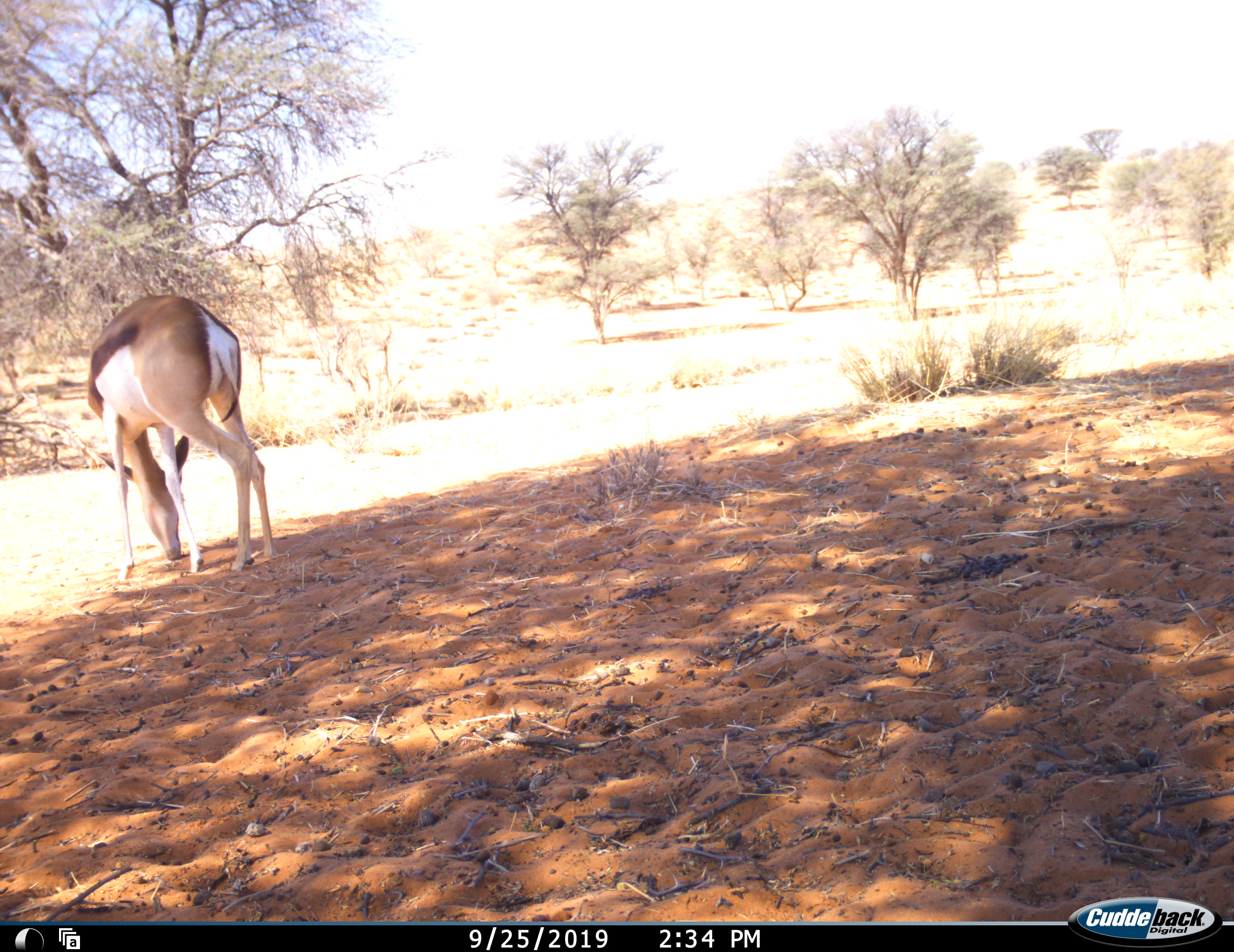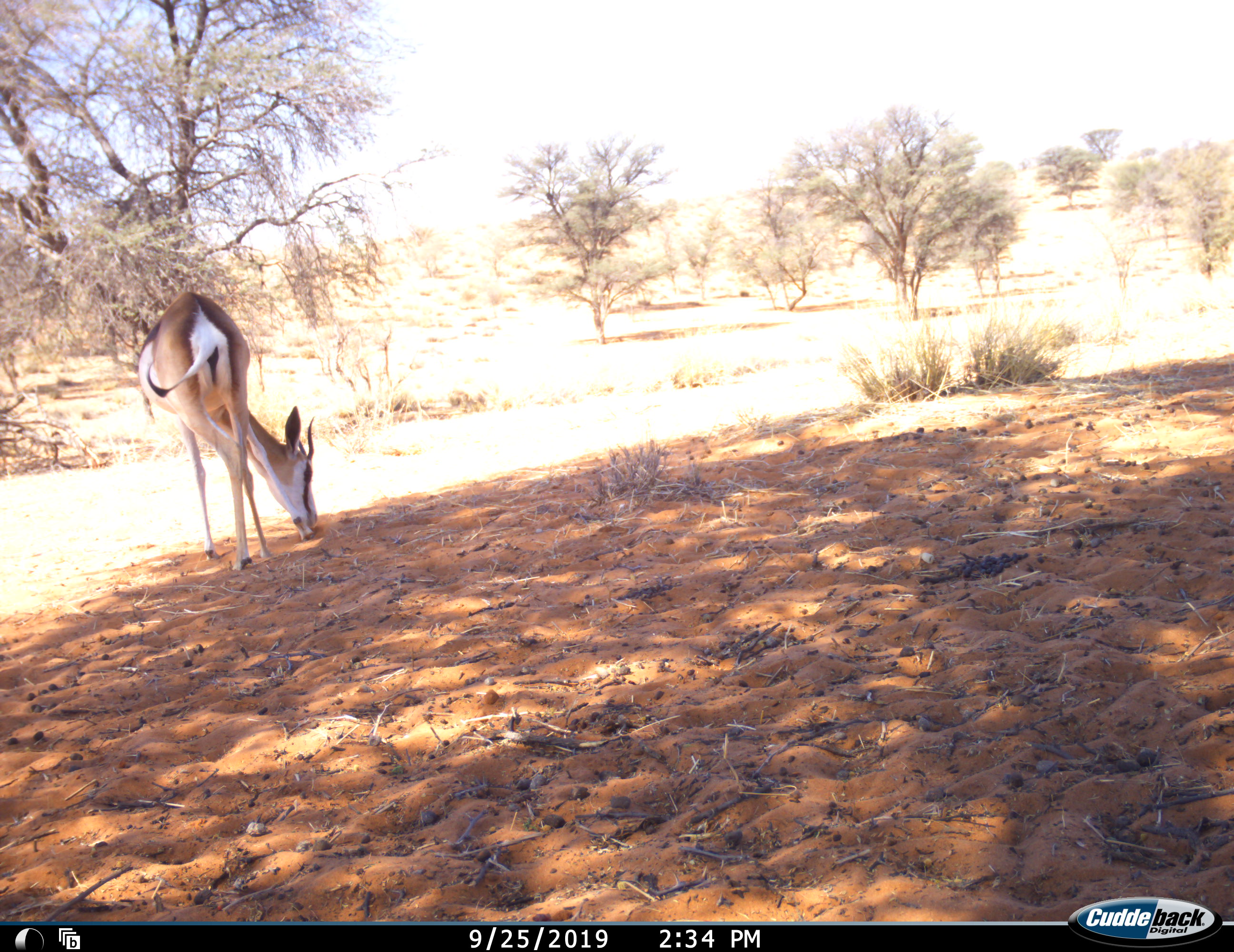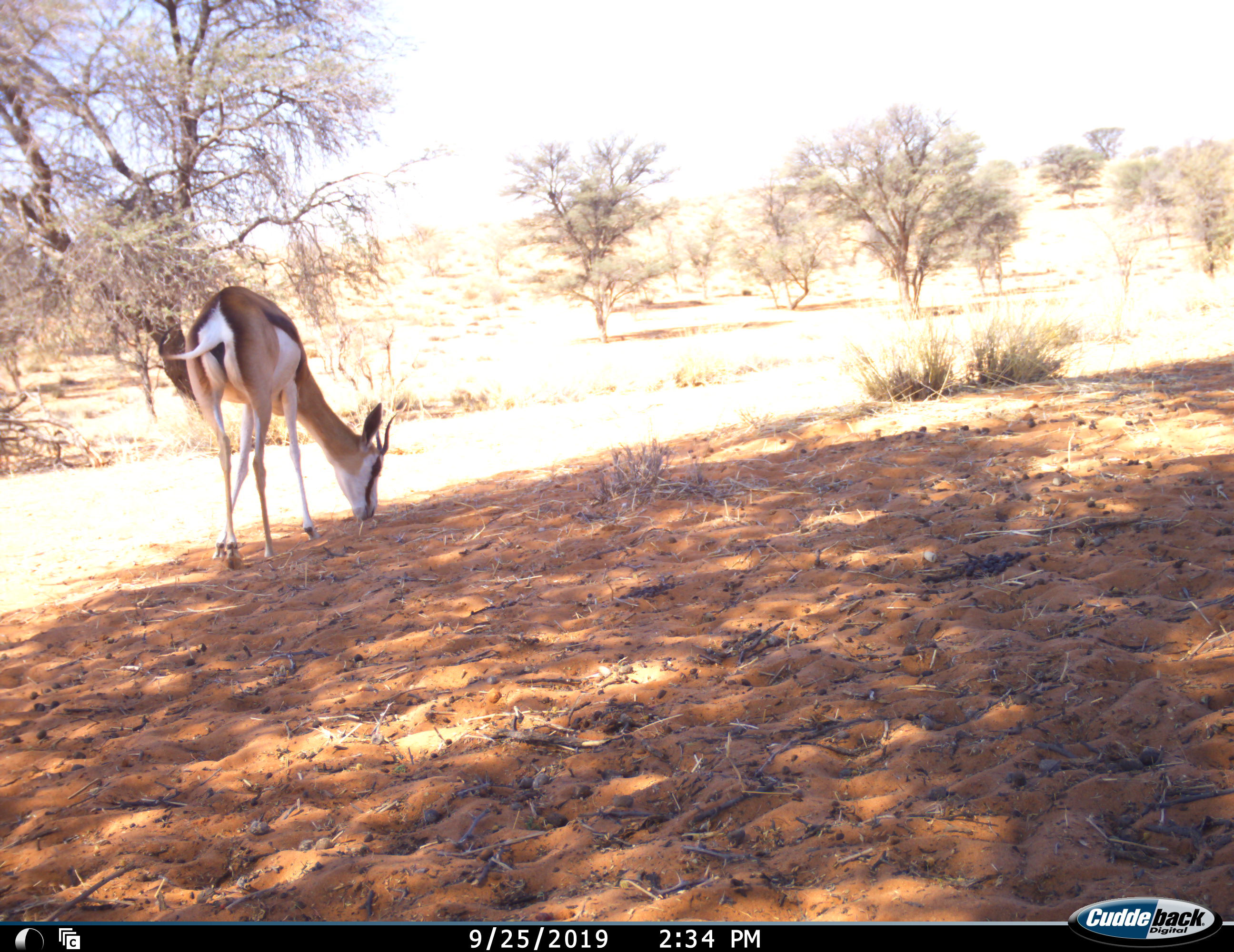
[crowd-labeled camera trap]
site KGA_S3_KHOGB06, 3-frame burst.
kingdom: Animalia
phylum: Chordata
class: Mammalia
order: Artiodactyla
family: Bovidae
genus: Antidorcas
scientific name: Antidorcas marsupialis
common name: springbok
Springbok (Antidorcas marsupialis), count 1. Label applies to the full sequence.